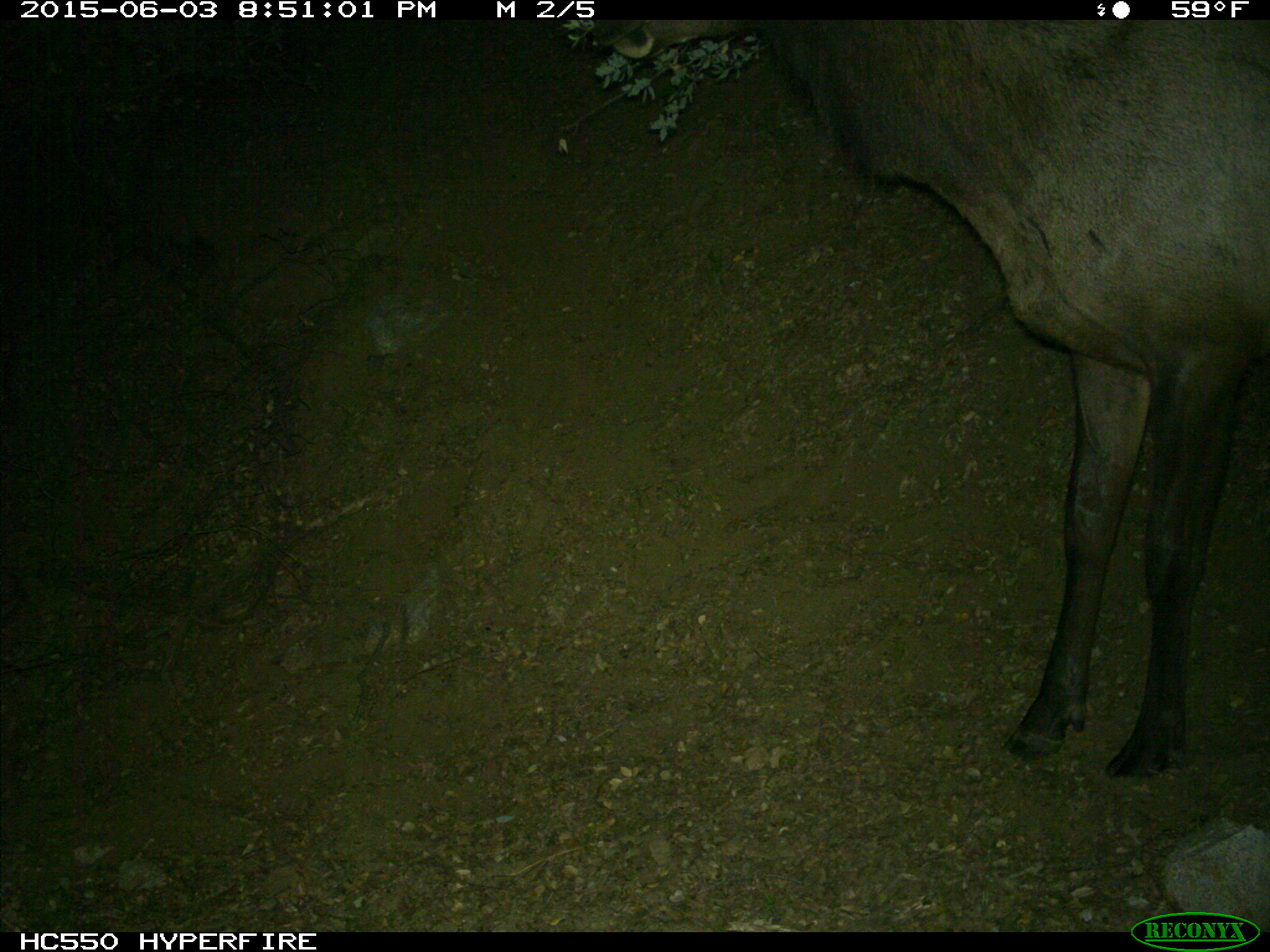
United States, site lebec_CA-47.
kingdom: Animalia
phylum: Chordata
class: Mammalia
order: Artiodactyla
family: Cervidae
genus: Cervus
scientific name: Cervus canadensis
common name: elk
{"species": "Cervus canadensis (elk)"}